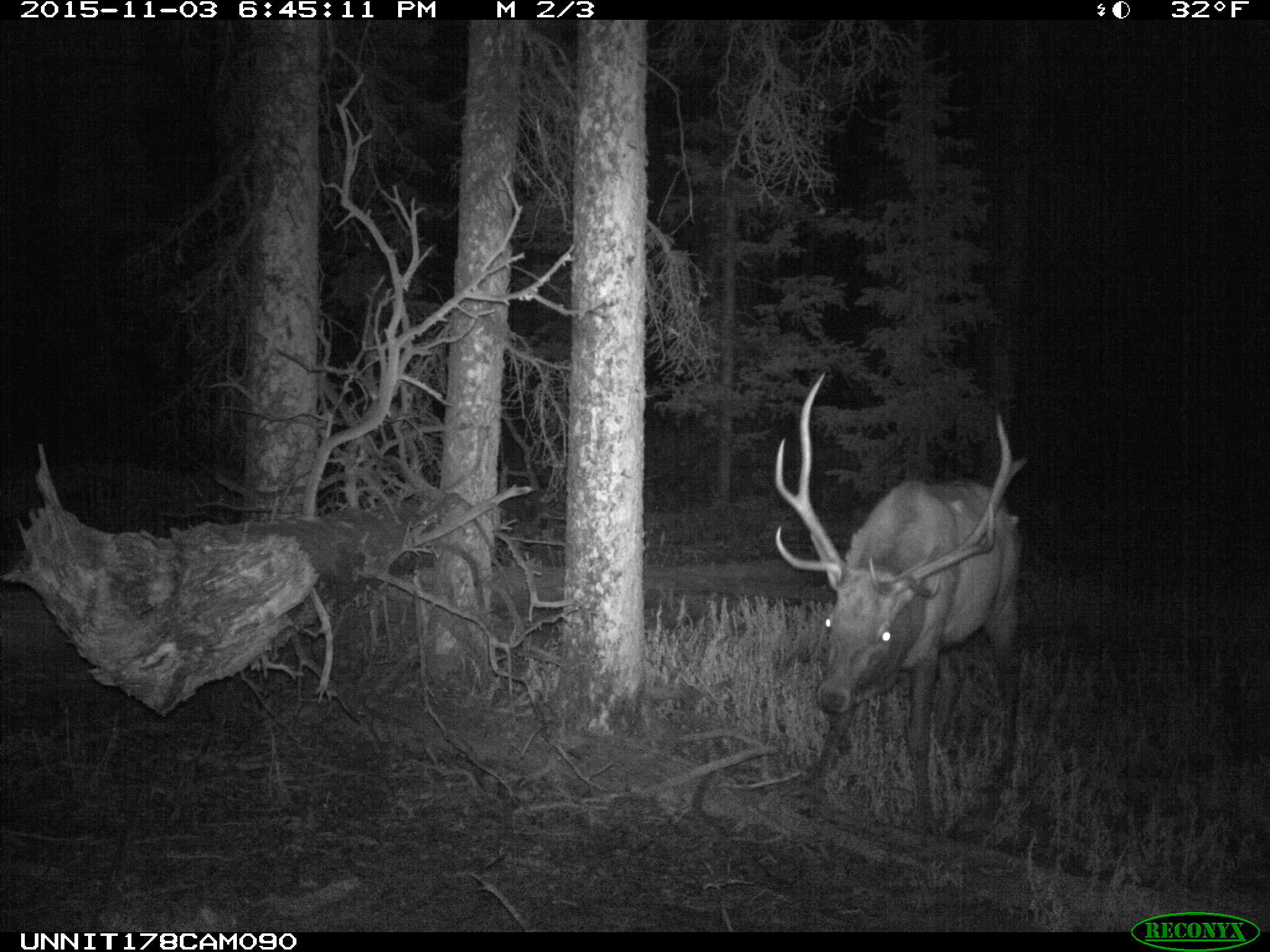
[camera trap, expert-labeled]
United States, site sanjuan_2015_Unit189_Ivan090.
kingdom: Animalia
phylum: Chordata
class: Mammalia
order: Artiodactyla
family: Cervidae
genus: Cervus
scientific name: Cervus elaphus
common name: red deer